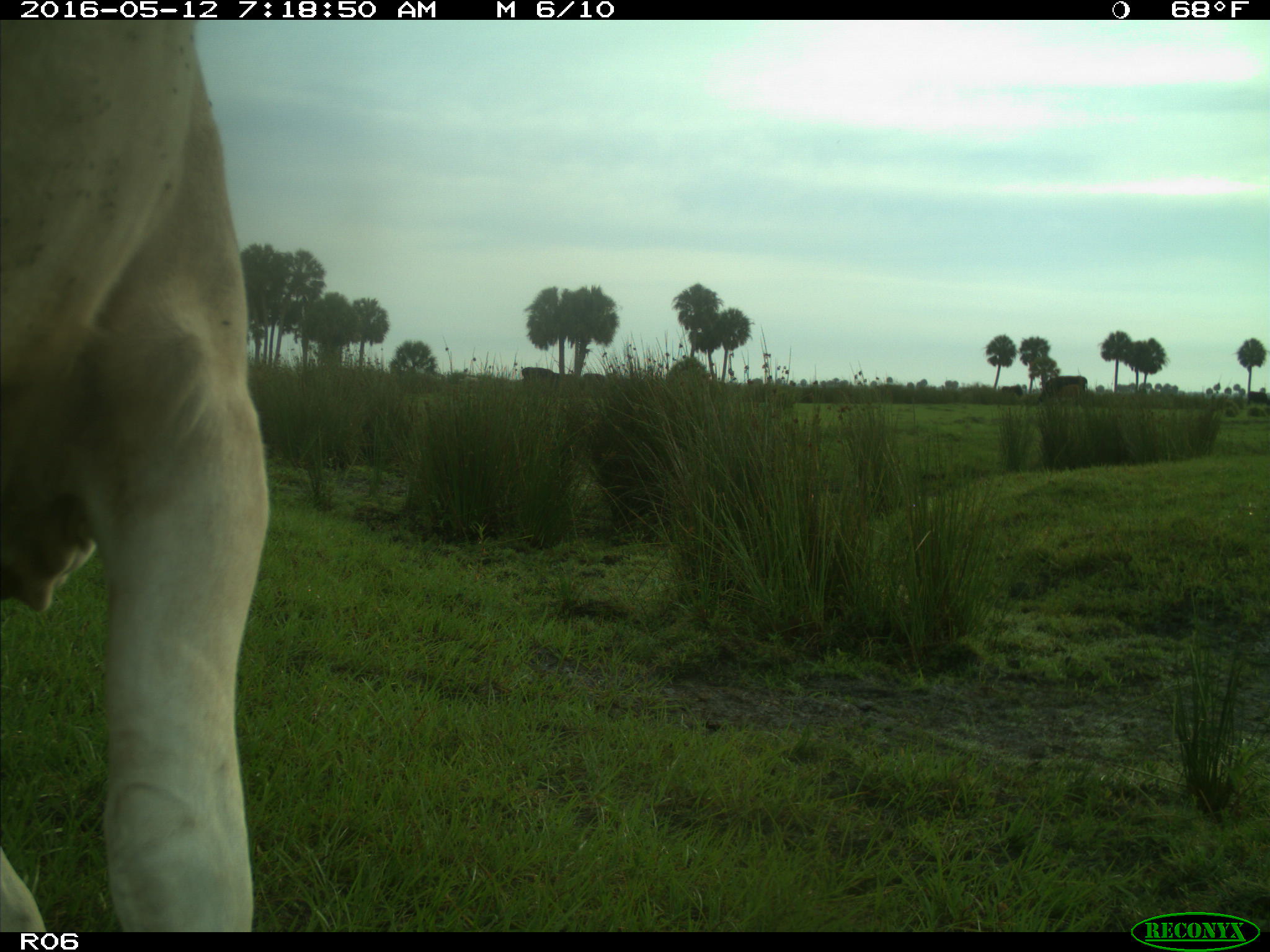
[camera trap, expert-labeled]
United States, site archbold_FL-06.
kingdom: Animalia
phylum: Chordata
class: Mammalia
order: Artiodactyla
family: Bovidae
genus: Bos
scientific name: Bos taurus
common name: domestic cow